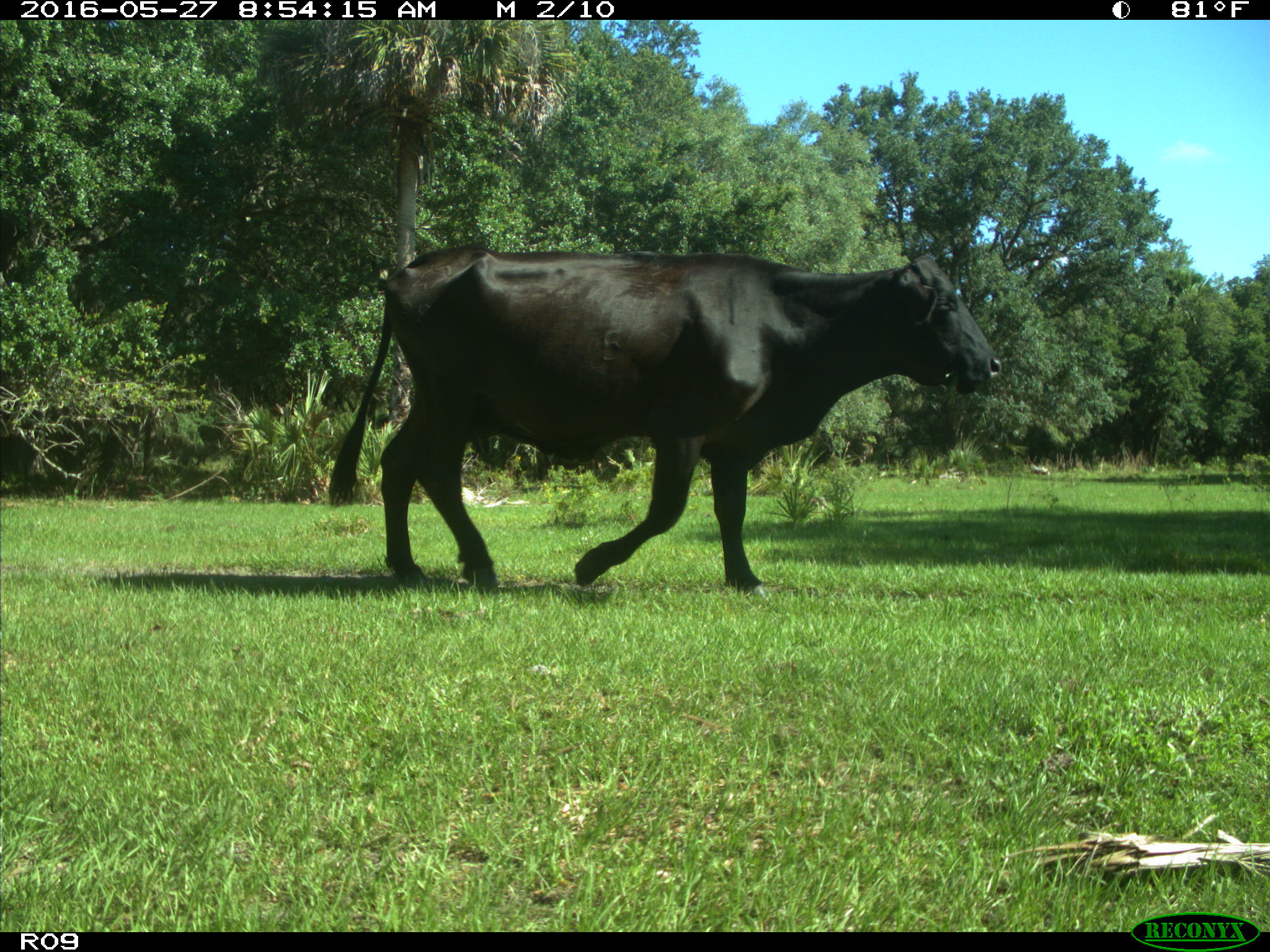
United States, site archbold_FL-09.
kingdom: Animalia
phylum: Chordata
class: Mammalia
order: Artiodactyla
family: Bovidae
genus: Bos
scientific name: Bos taurus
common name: domestic cow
Bos taurus (domestic cow).